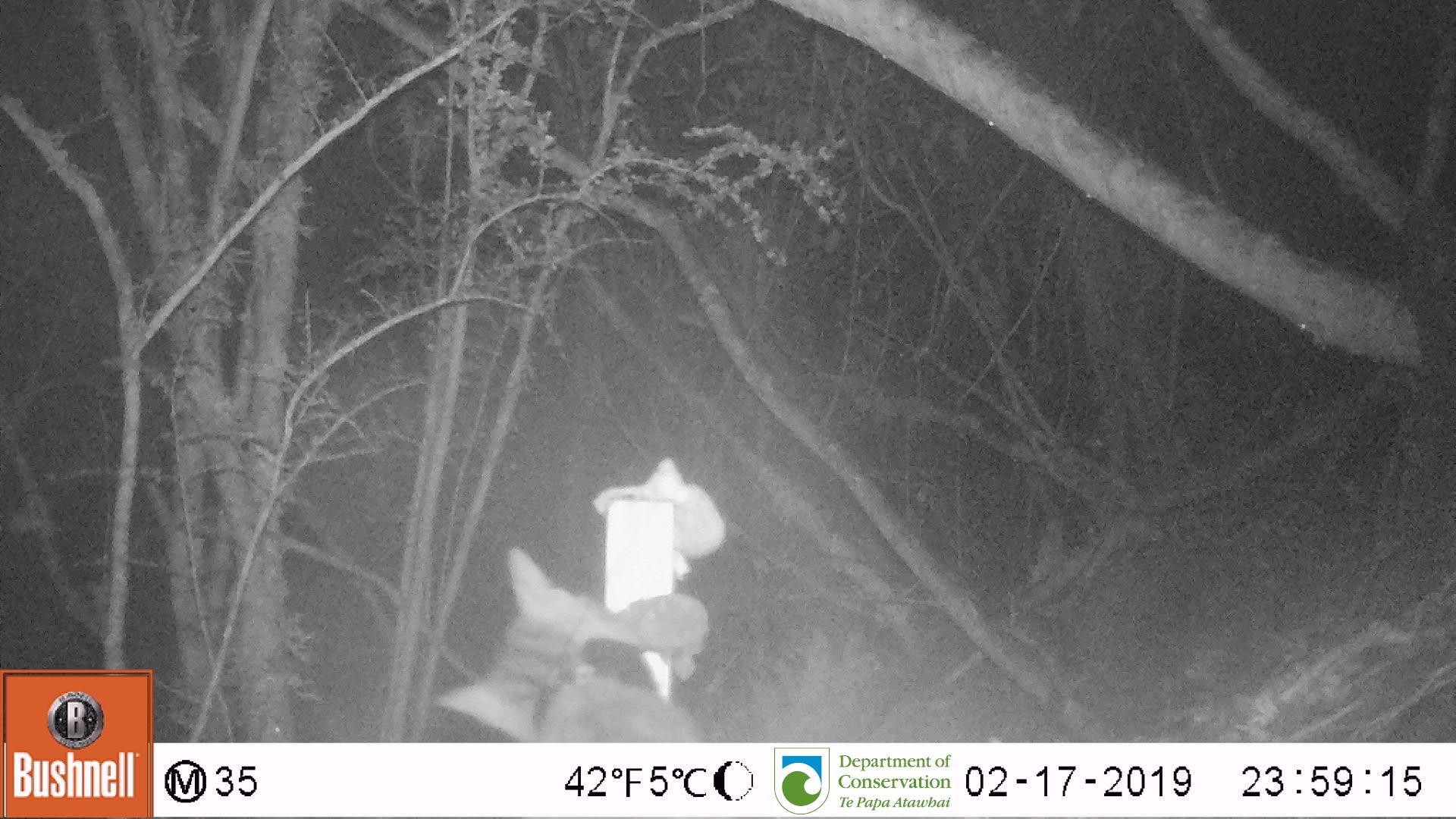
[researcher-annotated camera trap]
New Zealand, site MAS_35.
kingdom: Animalia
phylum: Chordata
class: Mammalia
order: Carnivora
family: Felidae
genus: Felis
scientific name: Felis catus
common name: domestic cat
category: cat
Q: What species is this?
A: Cat (domestic cat) (Felis catus).